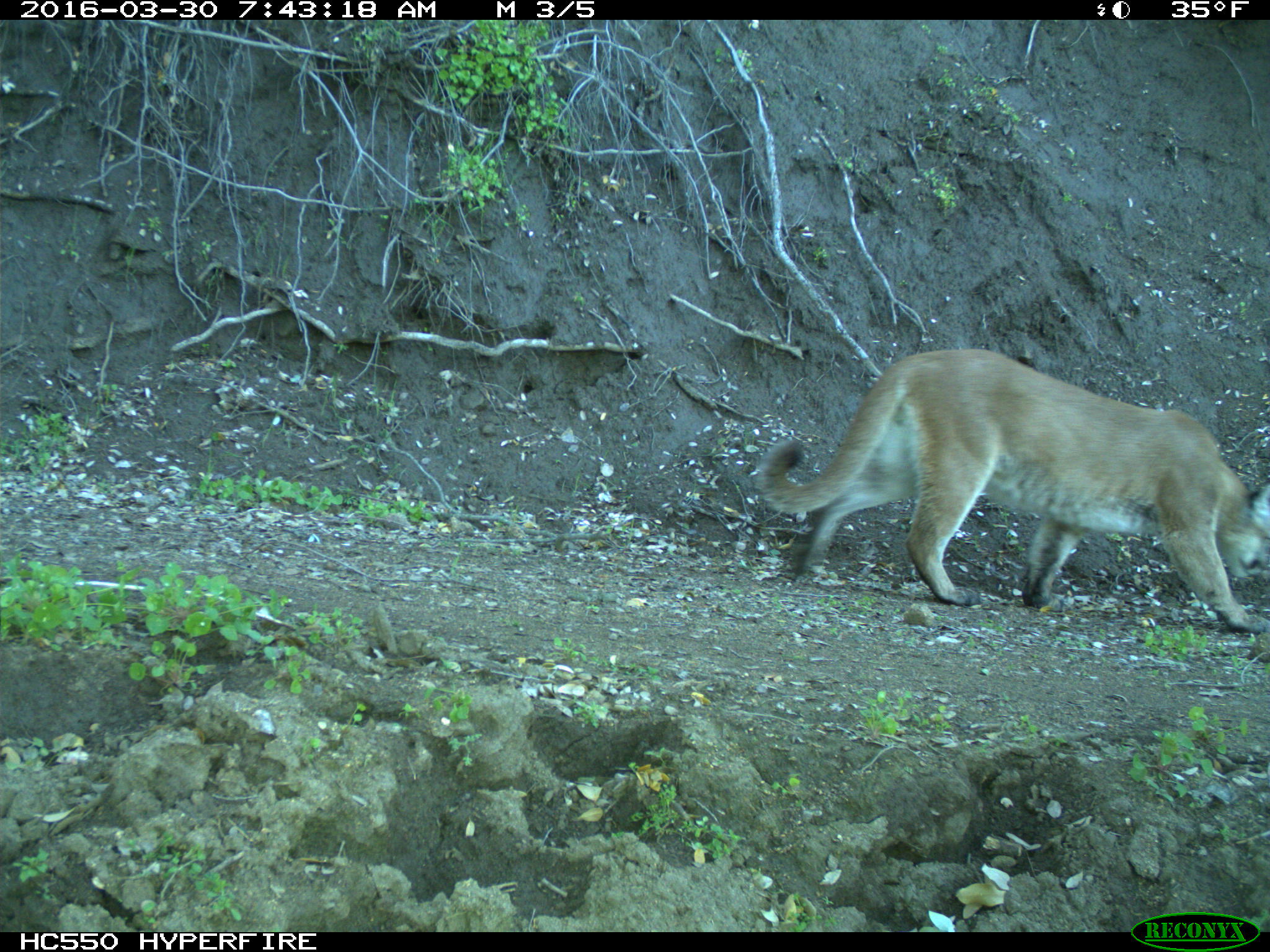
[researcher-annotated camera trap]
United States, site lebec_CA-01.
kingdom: Animalia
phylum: Chordata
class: Mammalia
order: Carnivora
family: Felidae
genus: Puma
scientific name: Puma concolor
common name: mountain lion